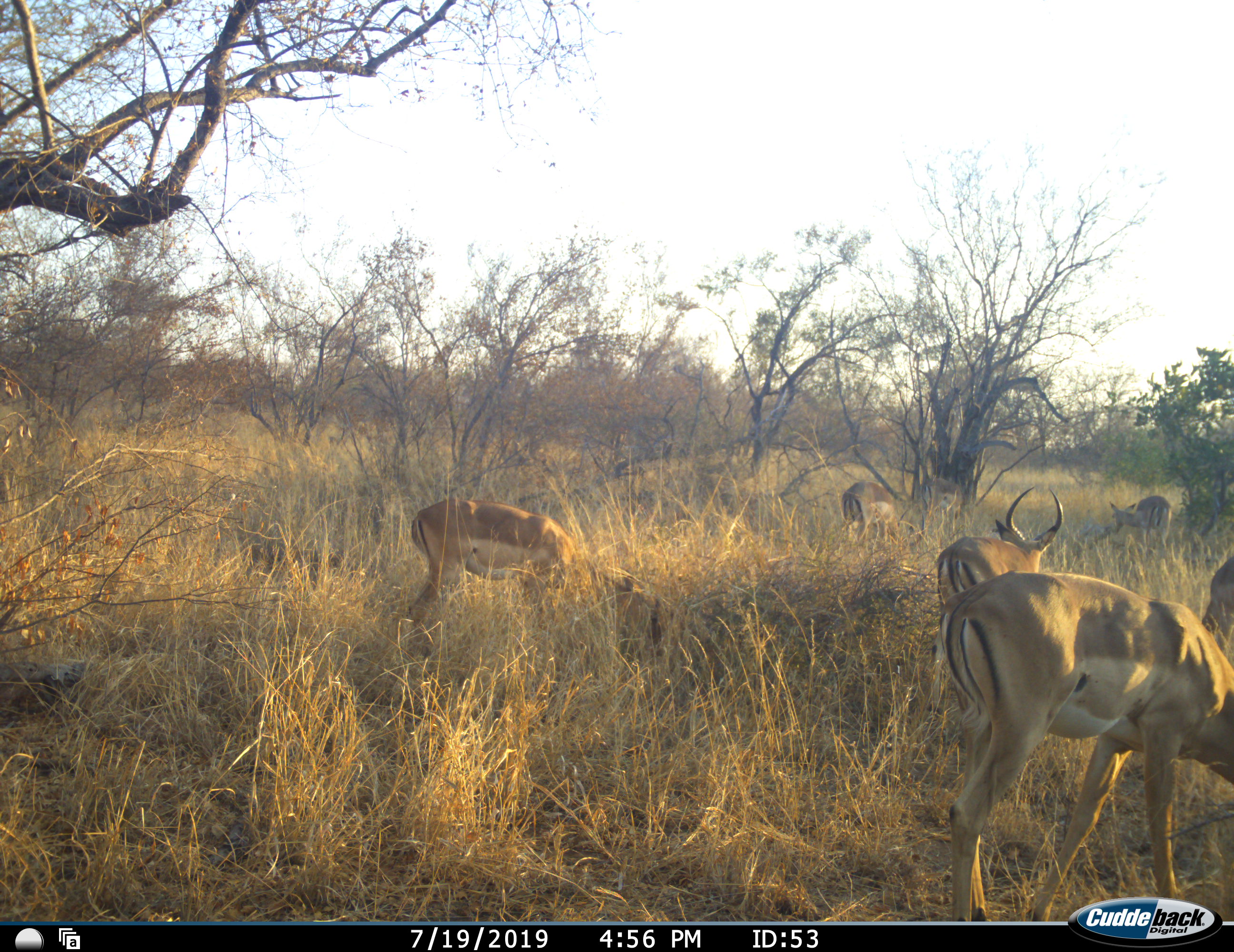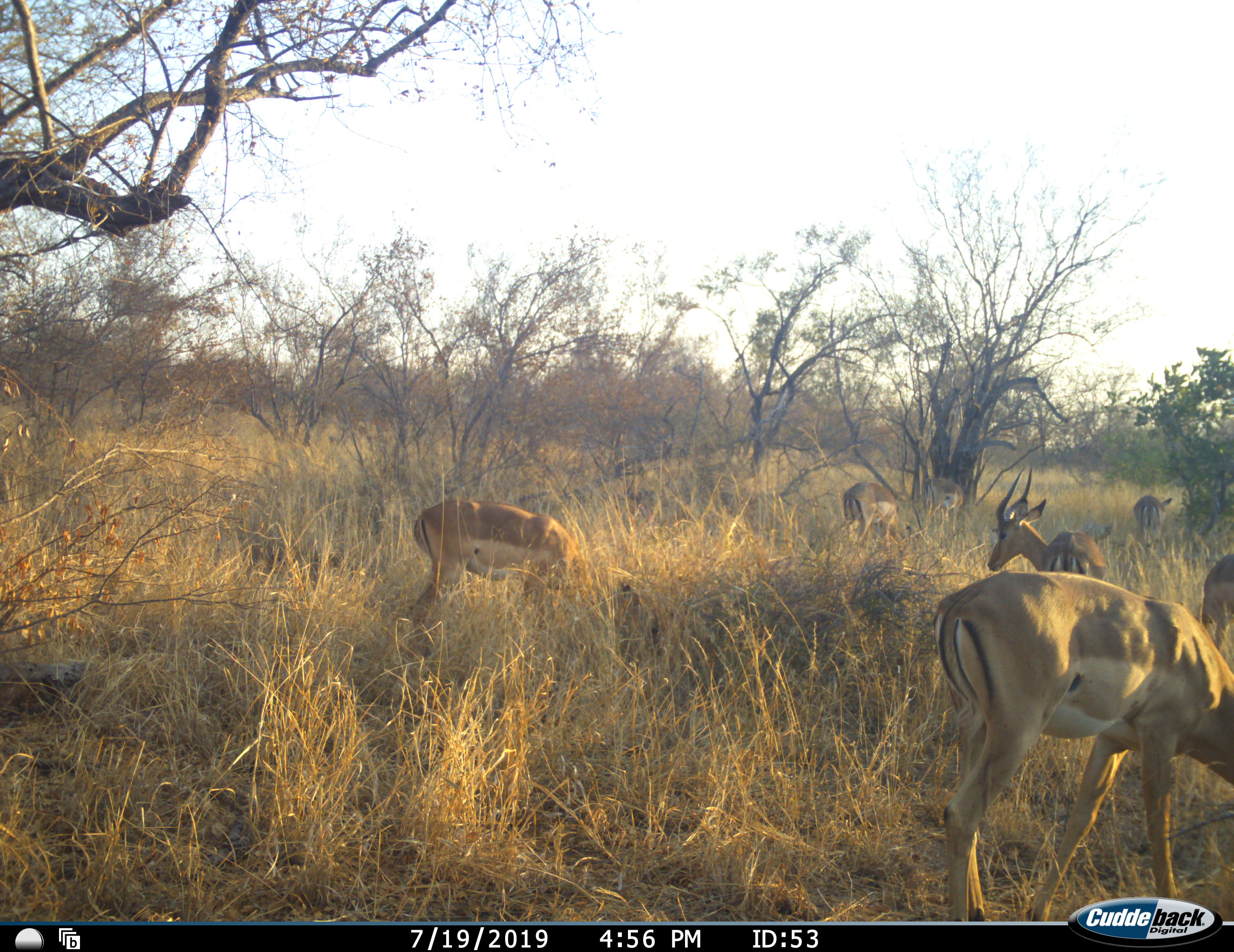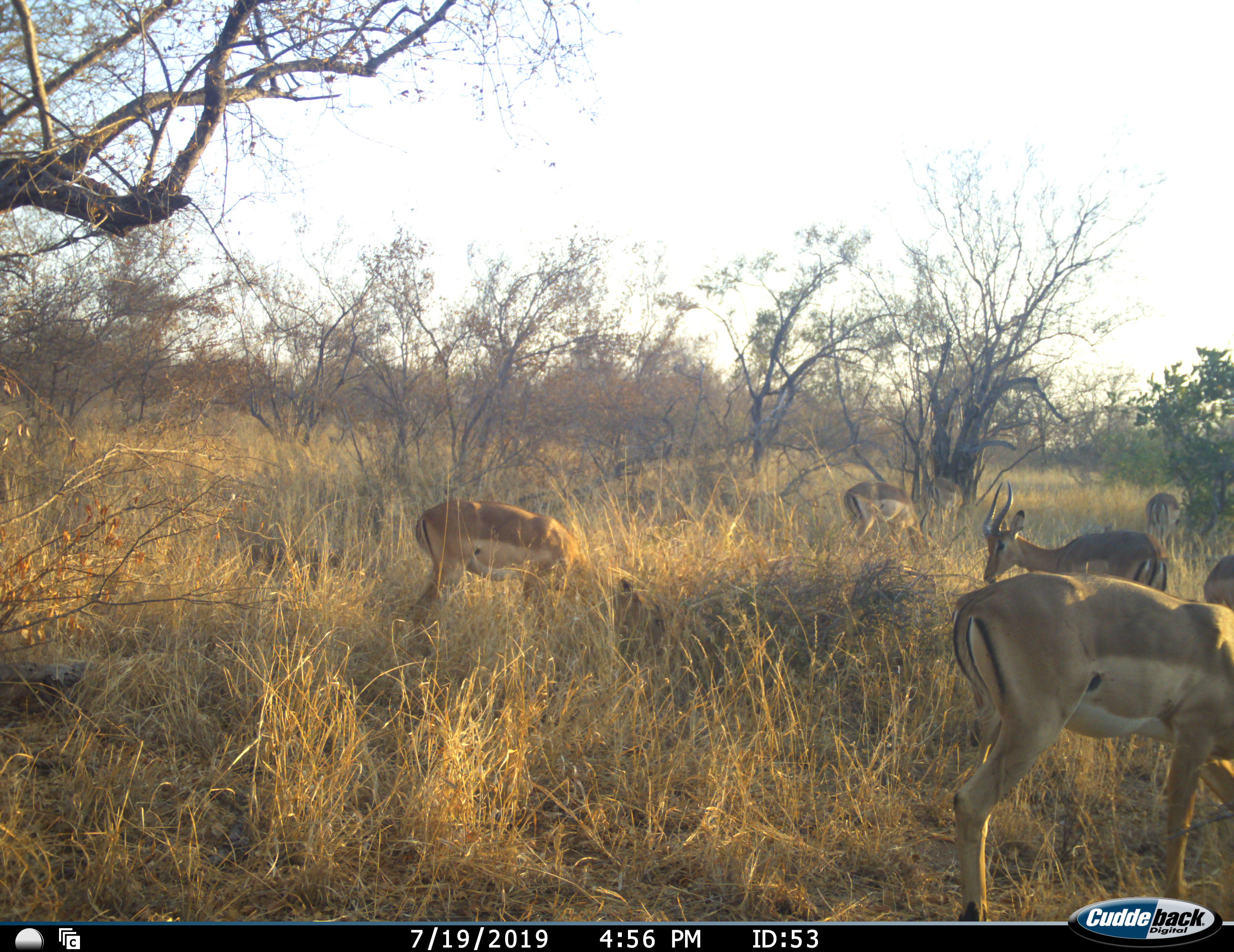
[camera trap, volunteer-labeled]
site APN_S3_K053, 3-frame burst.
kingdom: Animalia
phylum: Chordata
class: Mammalia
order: Artiodactyla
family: Bovidae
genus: Aepyceros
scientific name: Aepyceros melampus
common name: impala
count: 6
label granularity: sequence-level